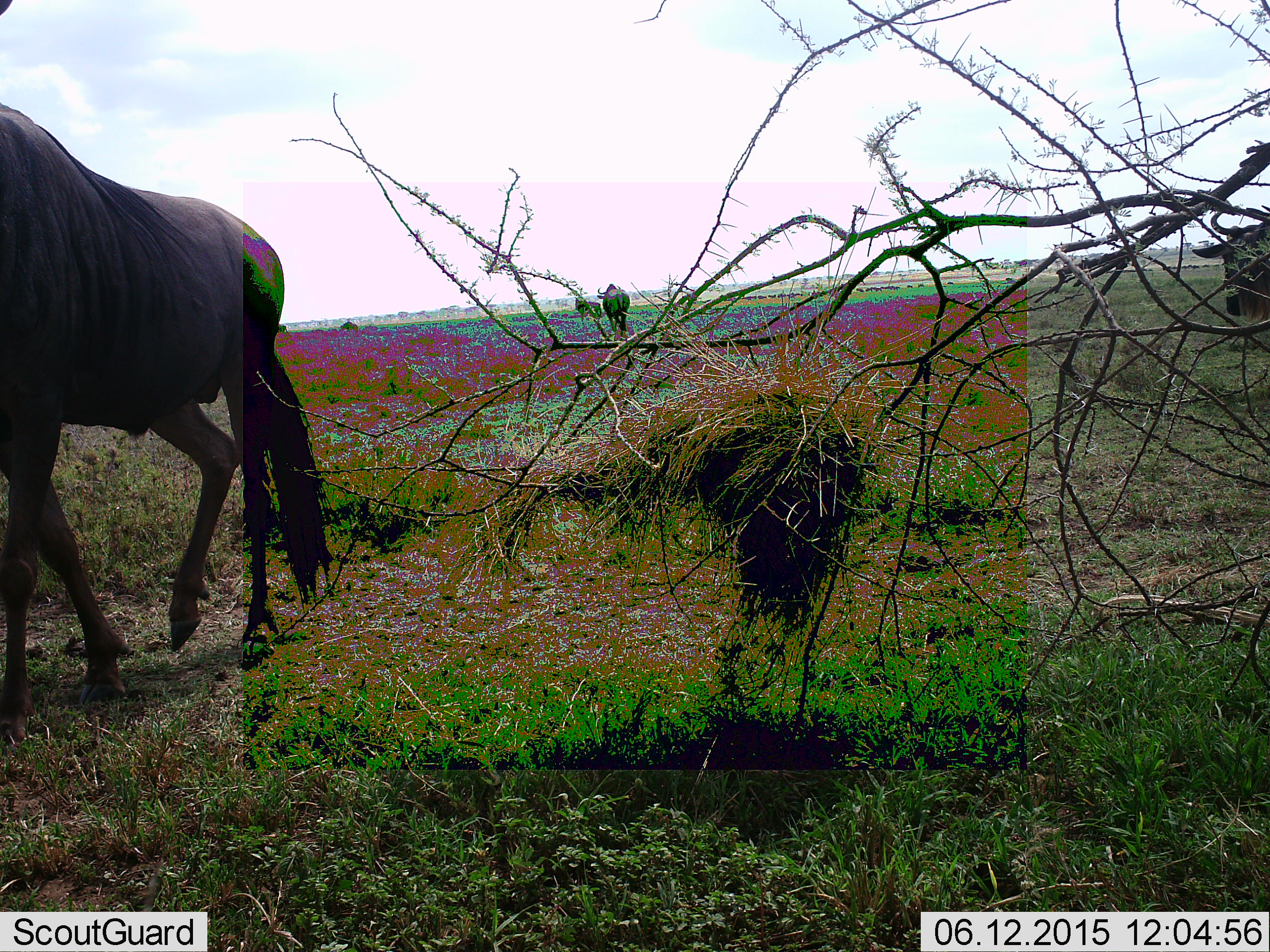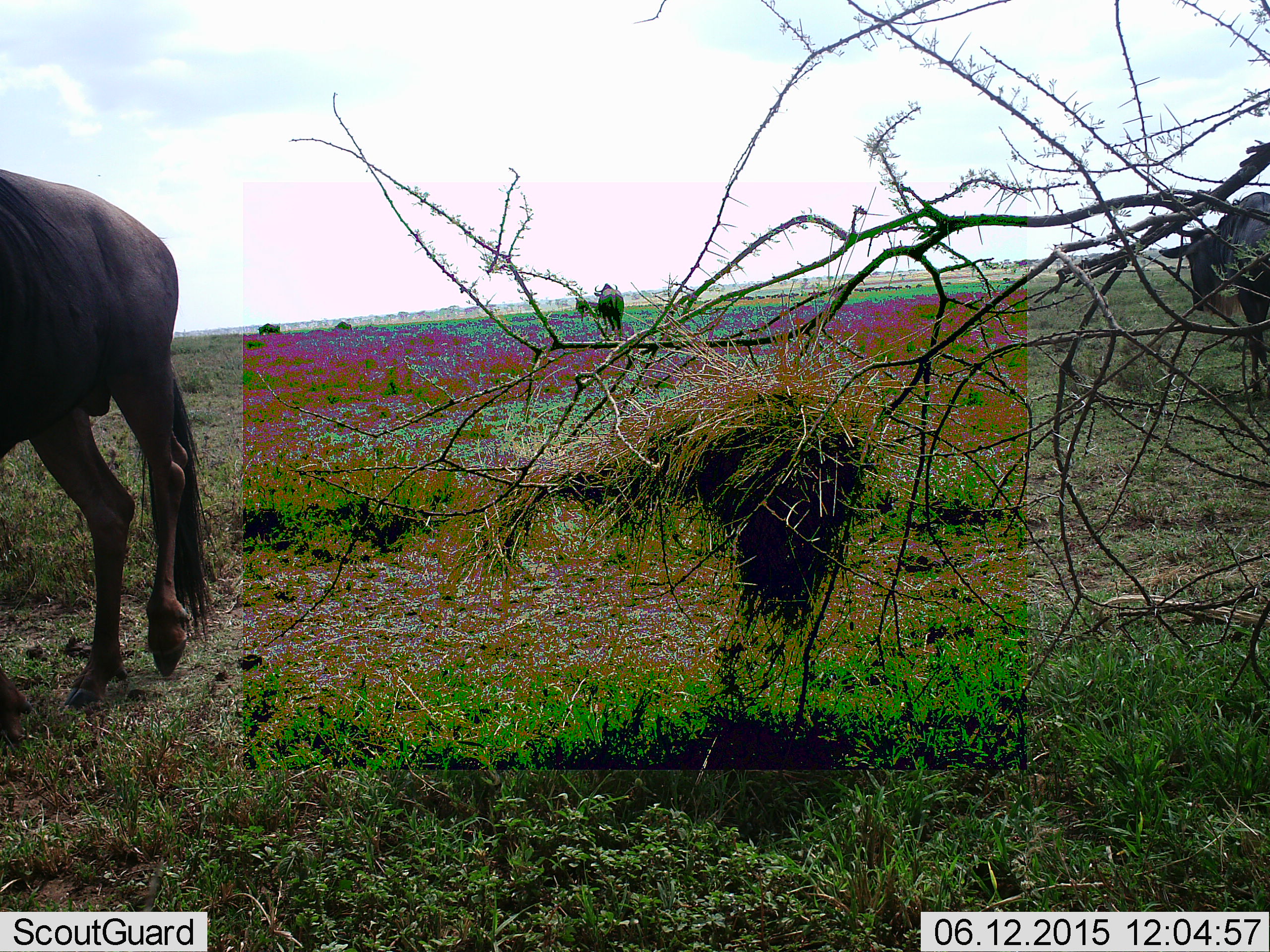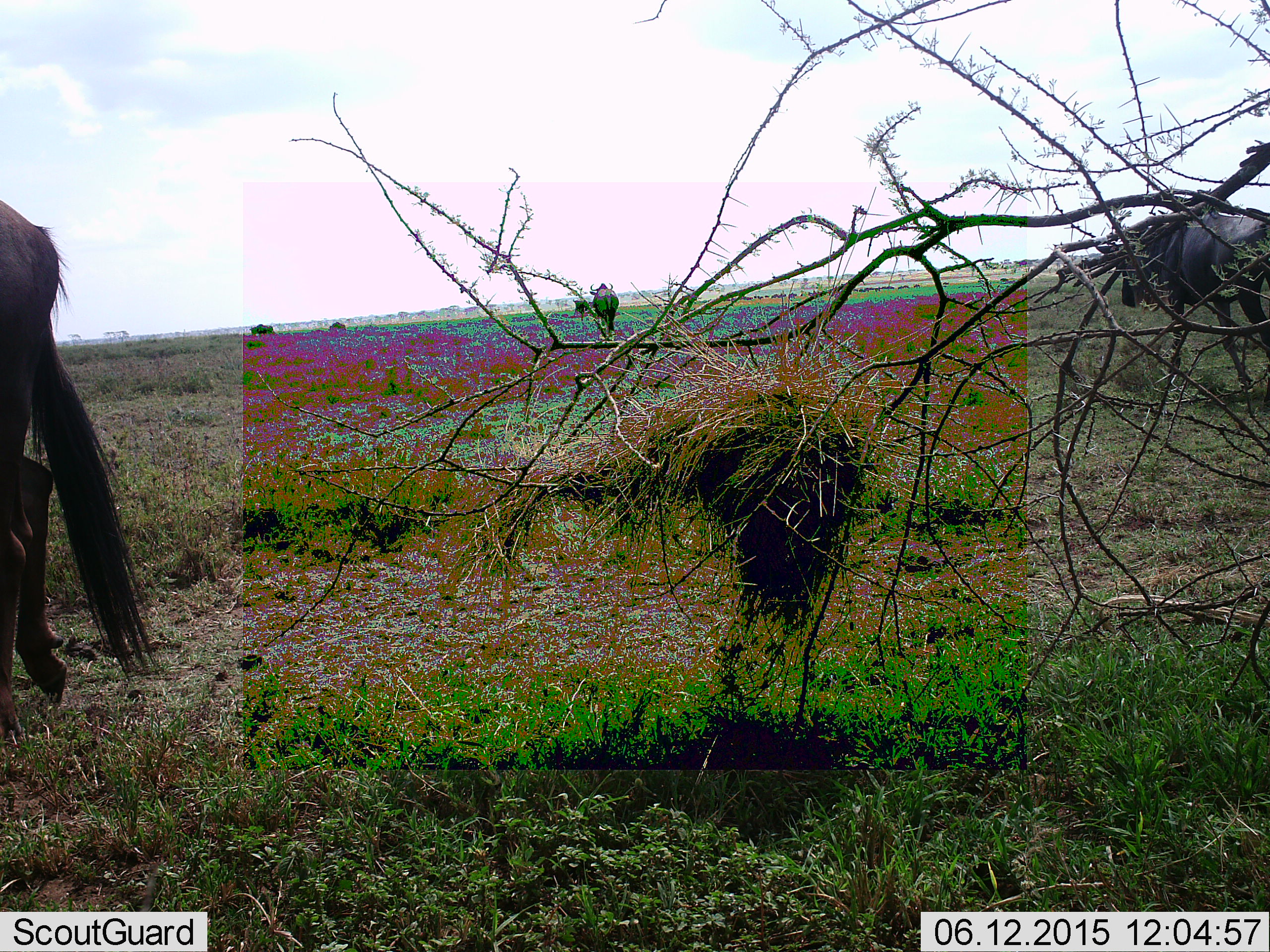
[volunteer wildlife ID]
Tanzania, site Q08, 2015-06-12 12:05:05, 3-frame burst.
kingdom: Animalia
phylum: Chordata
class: Mammalia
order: Artiodactyla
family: Bovidae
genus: Connochaetes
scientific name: Connochaetes taurinus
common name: blue wildebeest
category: wildebeest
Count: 5.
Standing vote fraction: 27%.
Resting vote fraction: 0%.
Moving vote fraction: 91%.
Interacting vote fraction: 0%.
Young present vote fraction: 0%.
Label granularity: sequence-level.